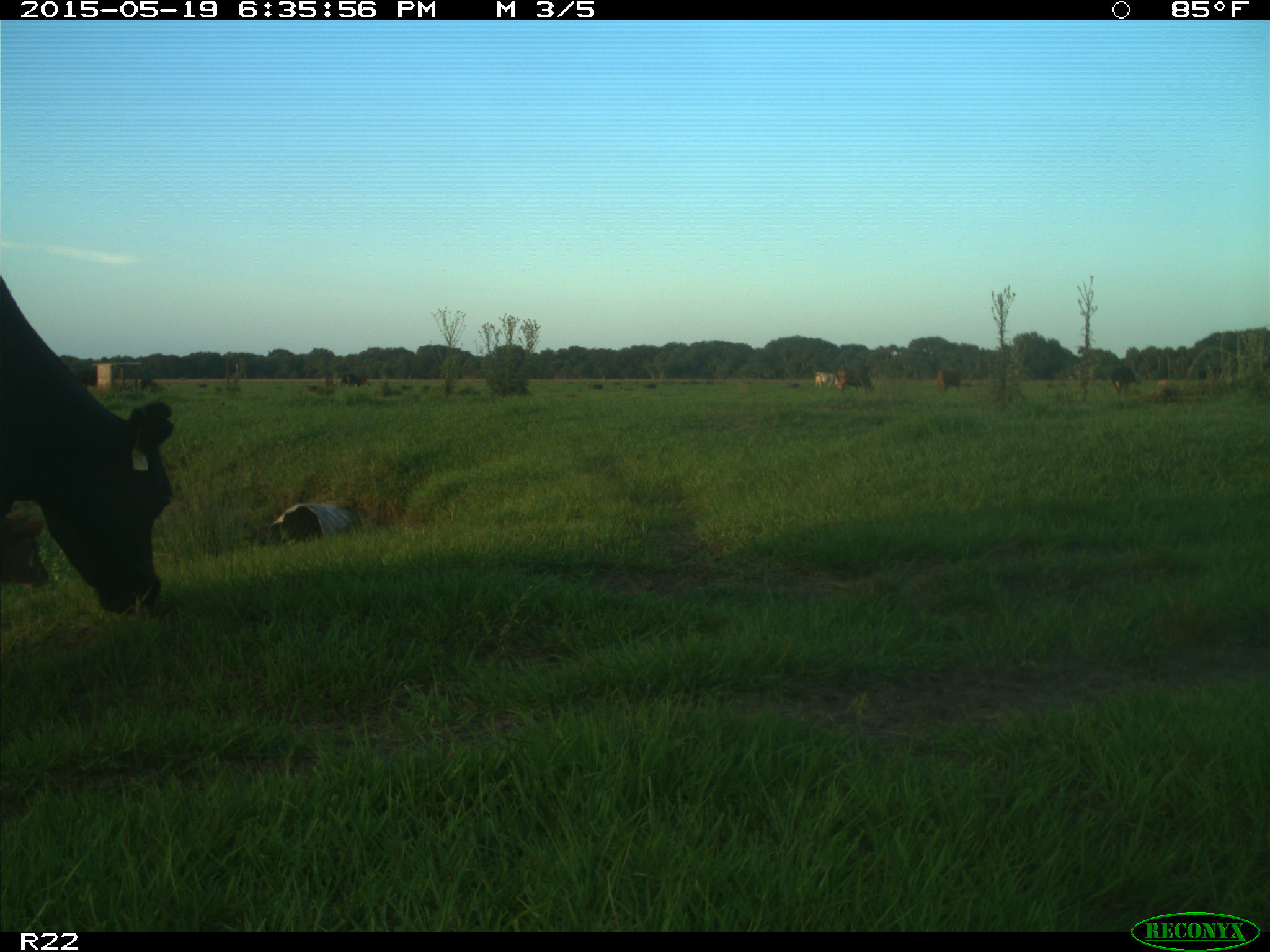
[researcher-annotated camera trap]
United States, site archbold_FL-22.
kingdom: Animalia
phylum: Chordata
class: Mammalia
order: Artiodactyla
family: Bovidae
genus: Bos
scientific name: Bos taurus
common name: domestic cow